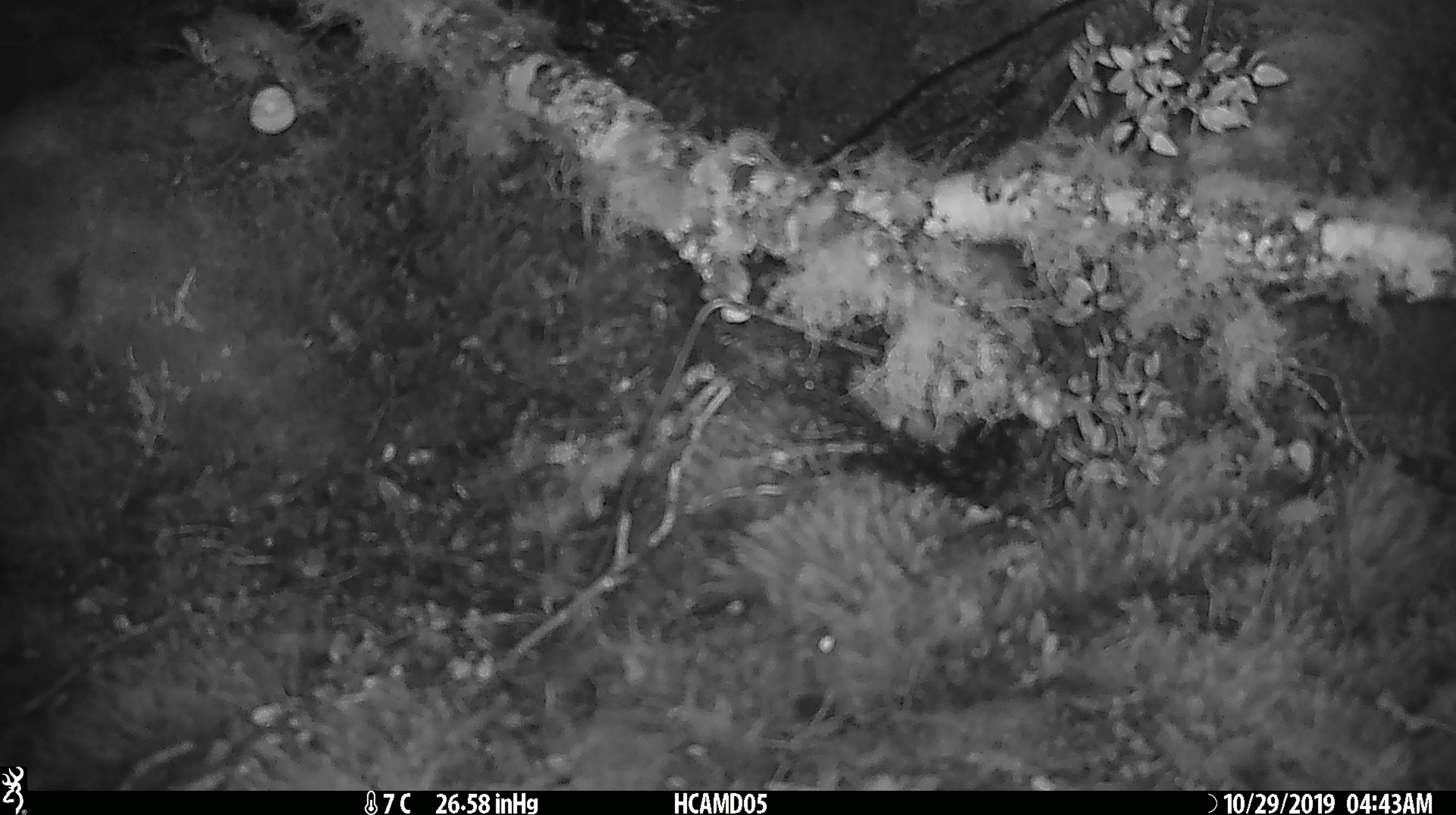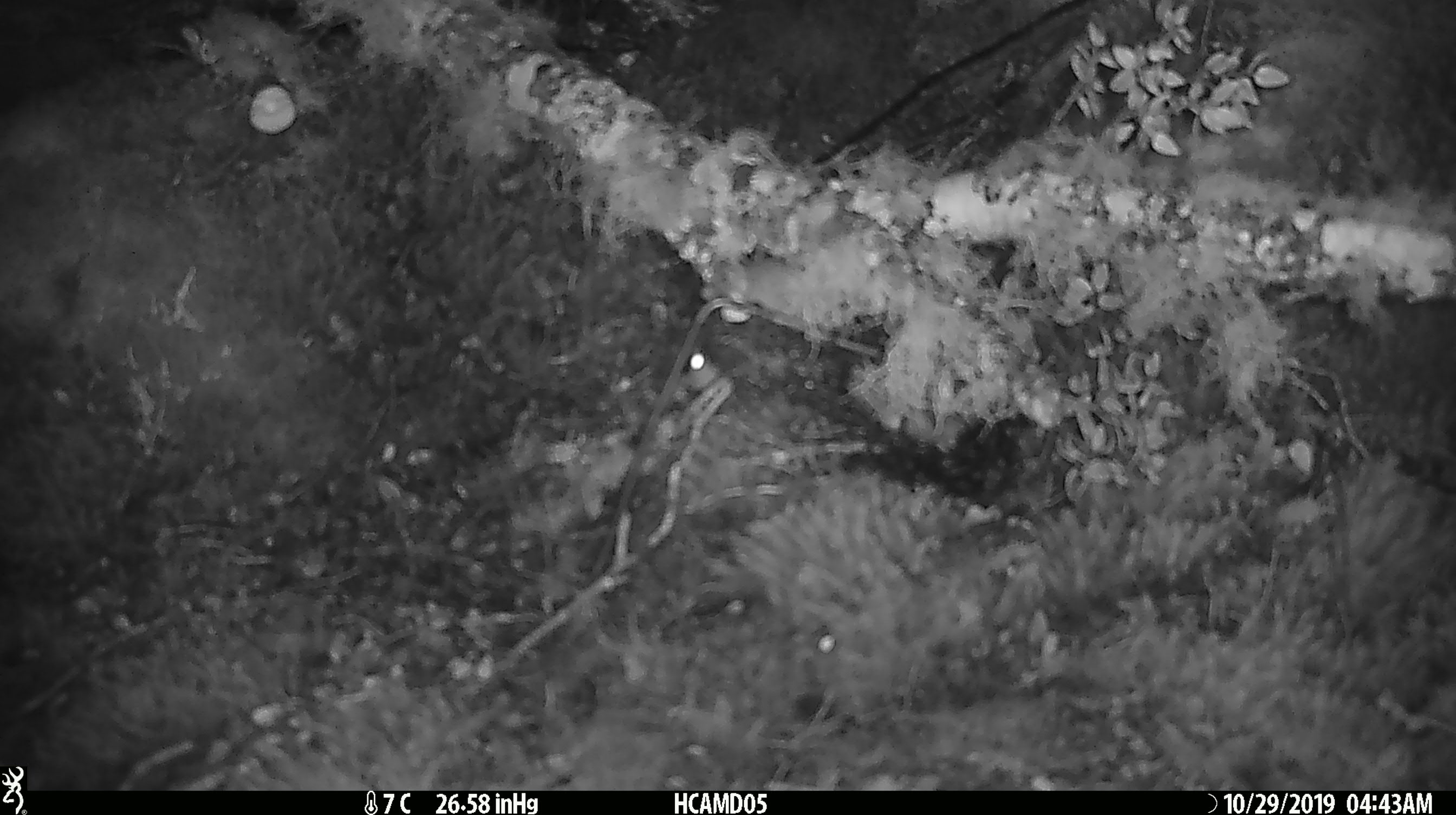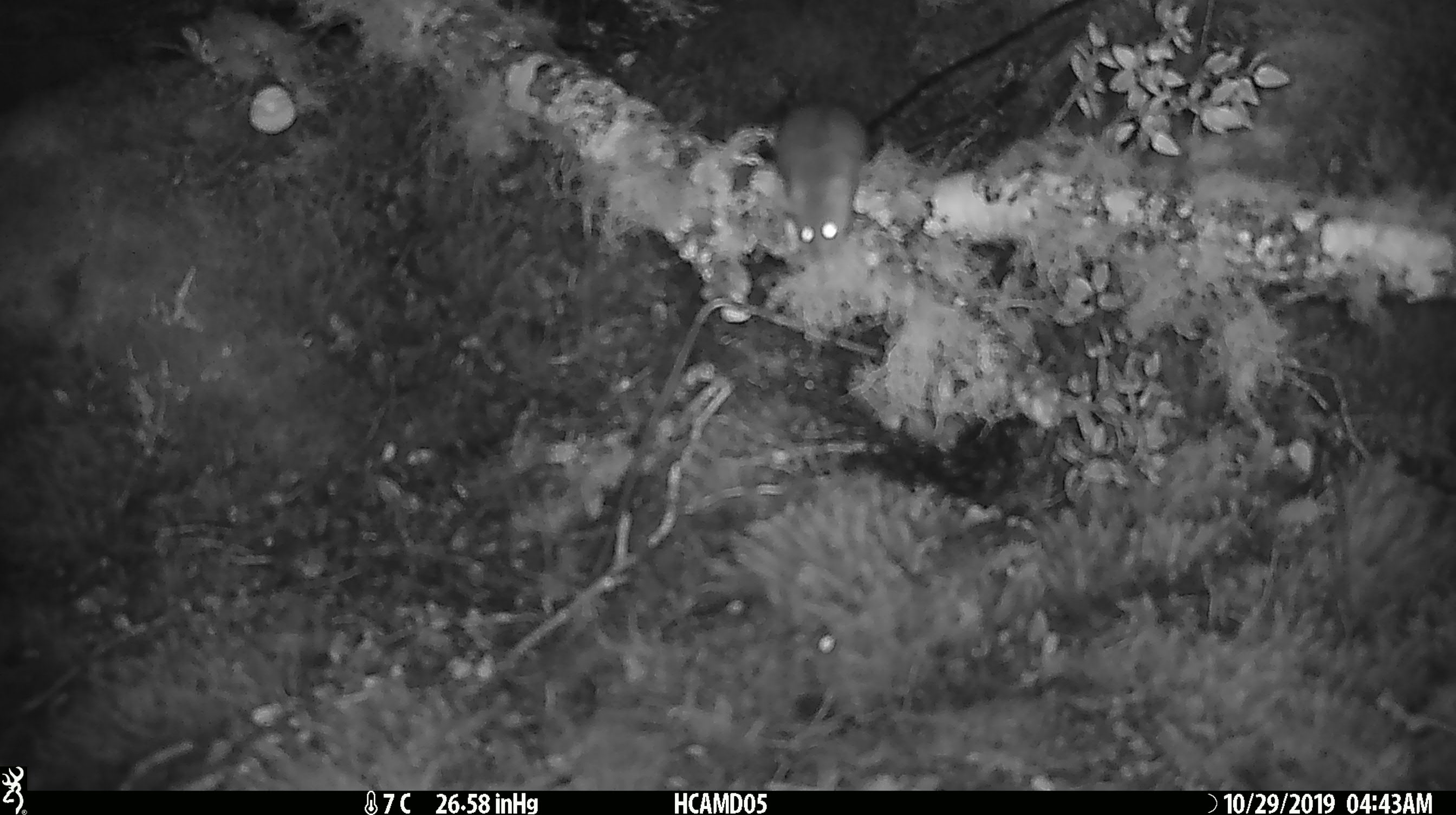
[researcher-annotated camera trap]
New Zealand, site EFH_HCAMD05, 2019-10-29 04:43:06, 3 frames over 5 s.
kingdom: Animalia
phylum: Chordata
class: Mammalia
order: Rodentia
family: Muridae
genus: Mus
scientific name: Mus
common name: mouse